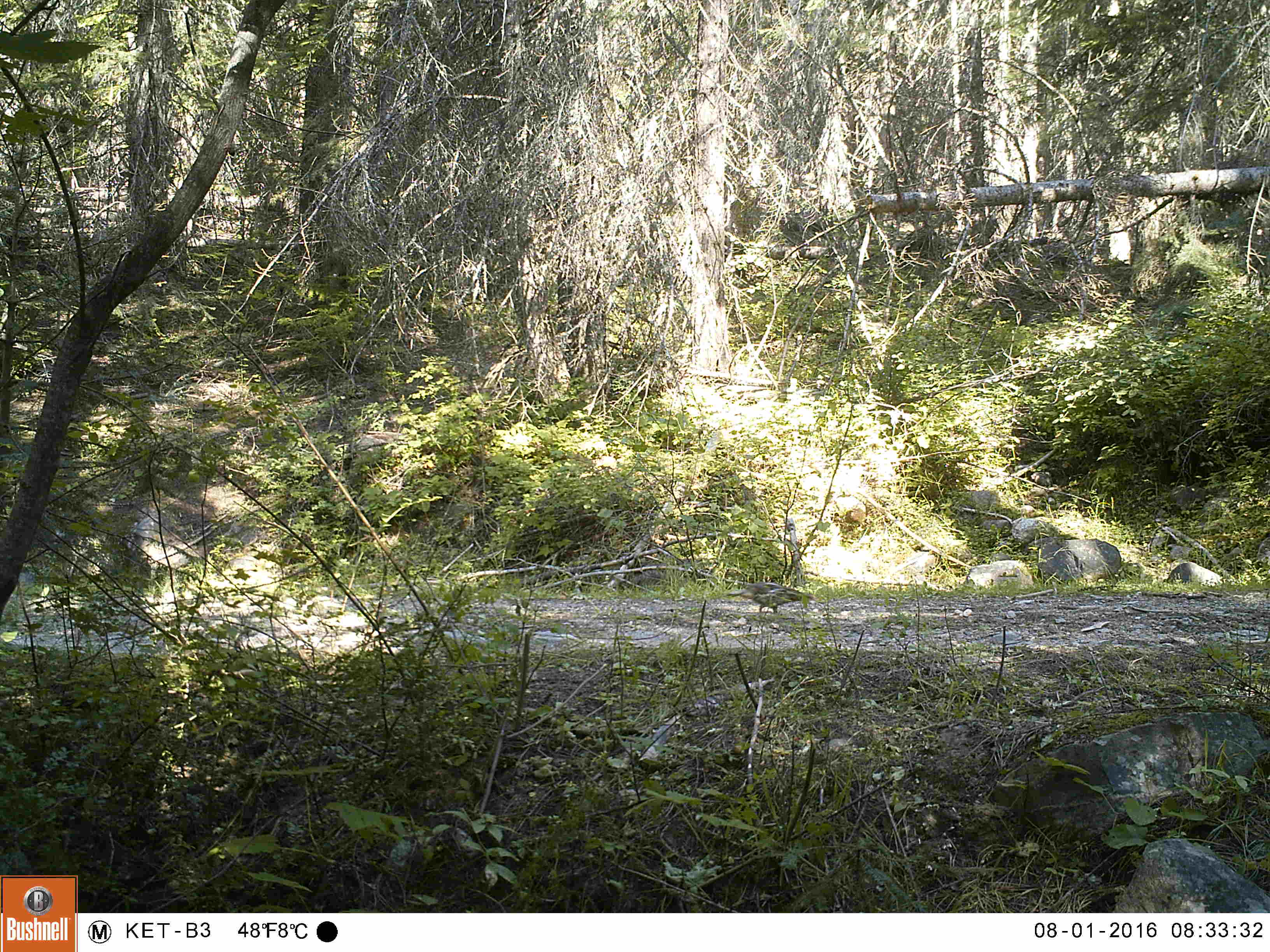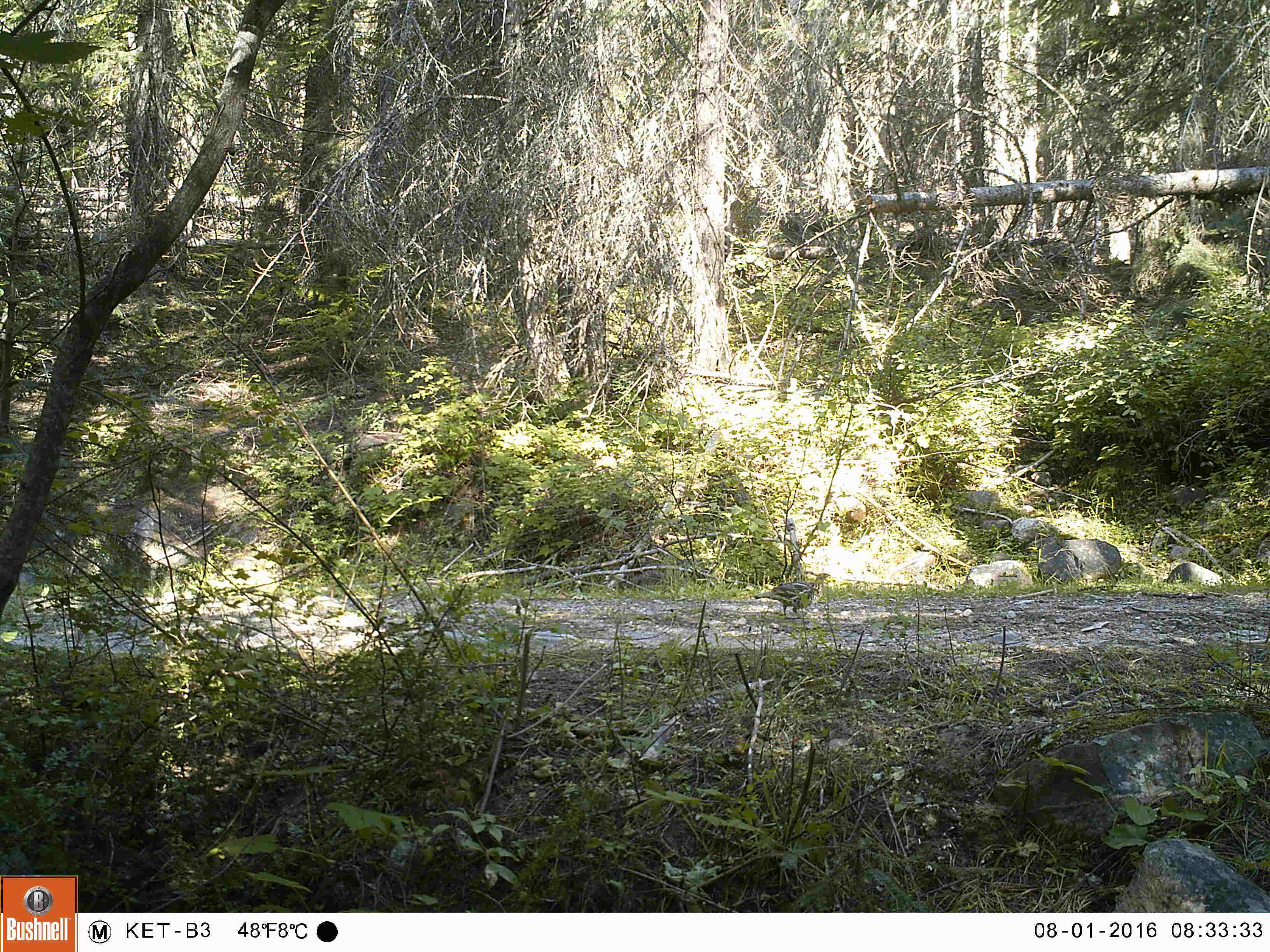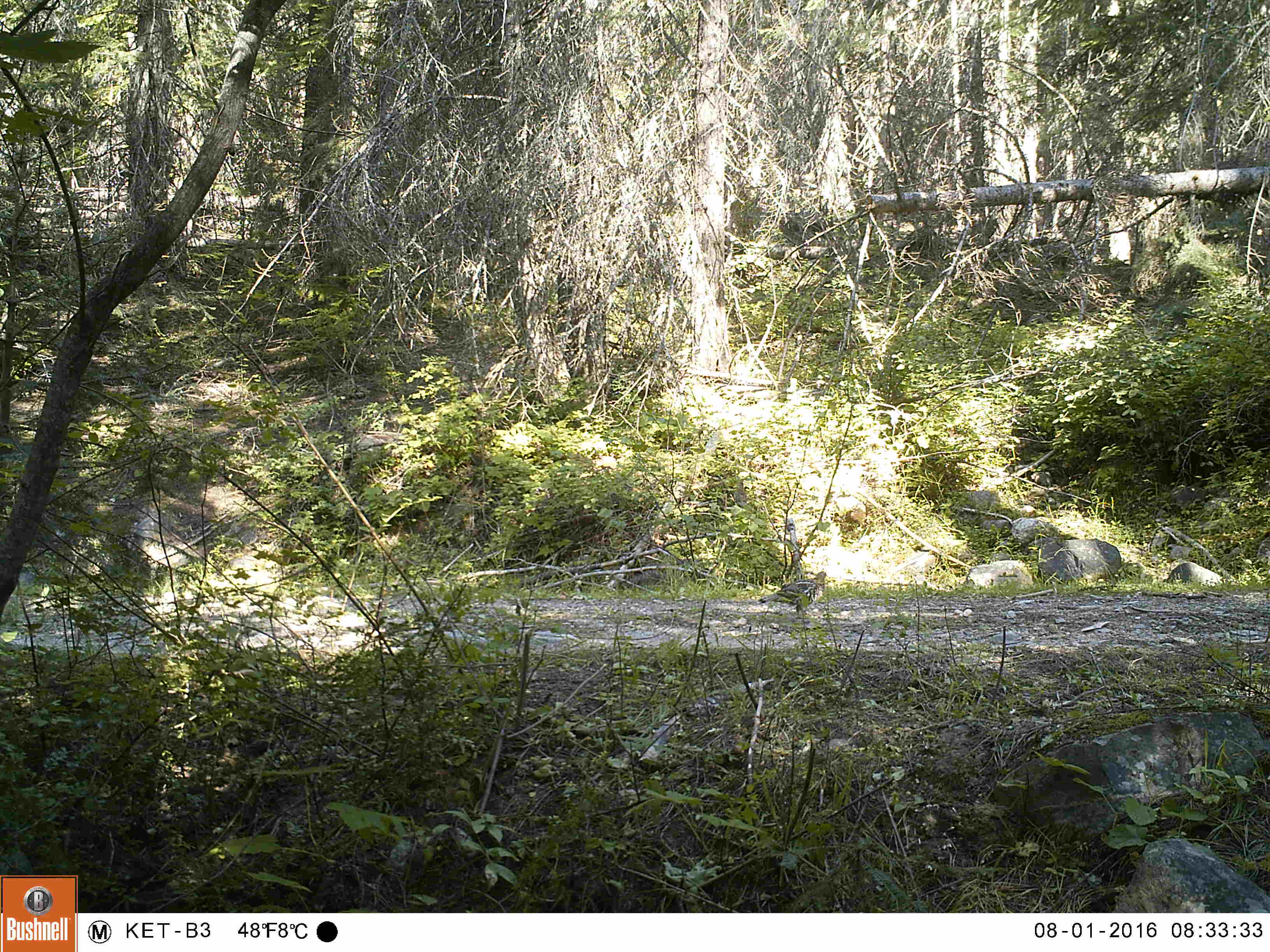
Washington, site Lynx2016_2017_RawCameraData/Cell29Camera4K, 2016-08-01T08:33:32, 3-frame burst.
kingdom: Animalia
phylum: Chordata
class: Aves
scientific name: Aves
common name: birds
Aves (birds). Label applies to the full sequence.